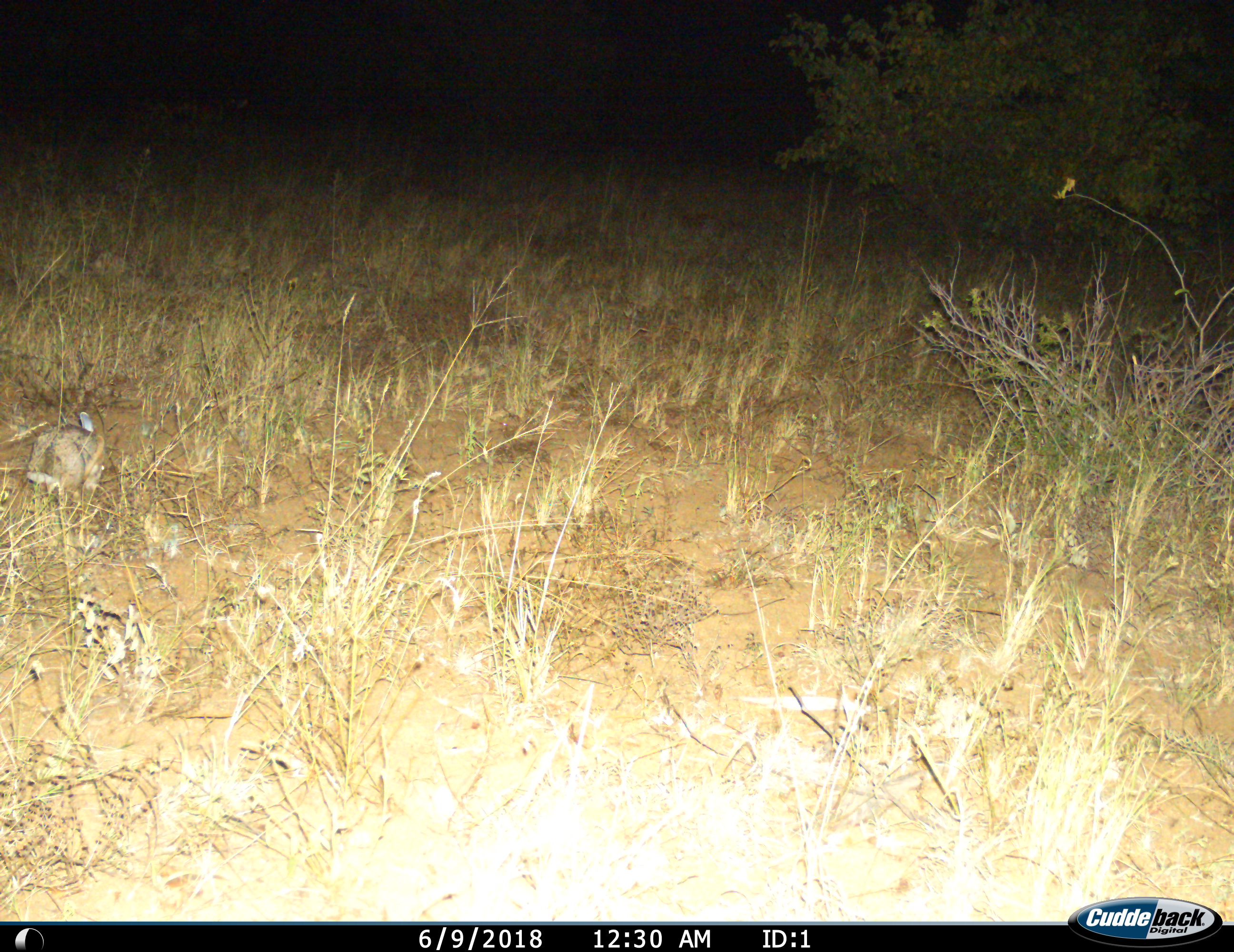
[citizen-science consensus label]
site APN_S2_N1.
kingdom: Animalia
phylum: Chordata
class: Mammalia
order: Lagomorpha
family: Leporidae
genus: Lepus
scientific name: Lepus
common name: hare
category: hareunknown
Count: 1.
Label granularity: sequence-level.